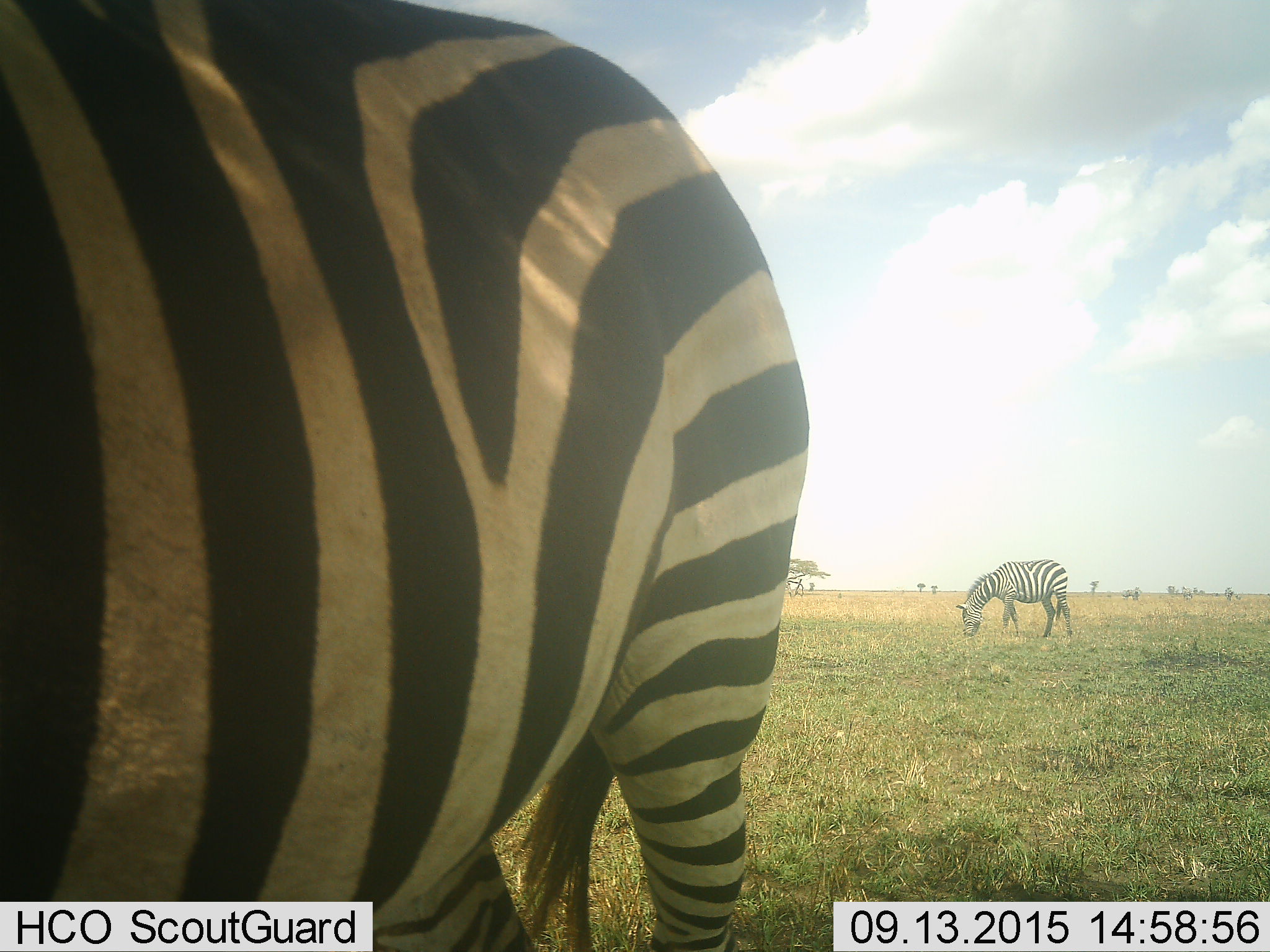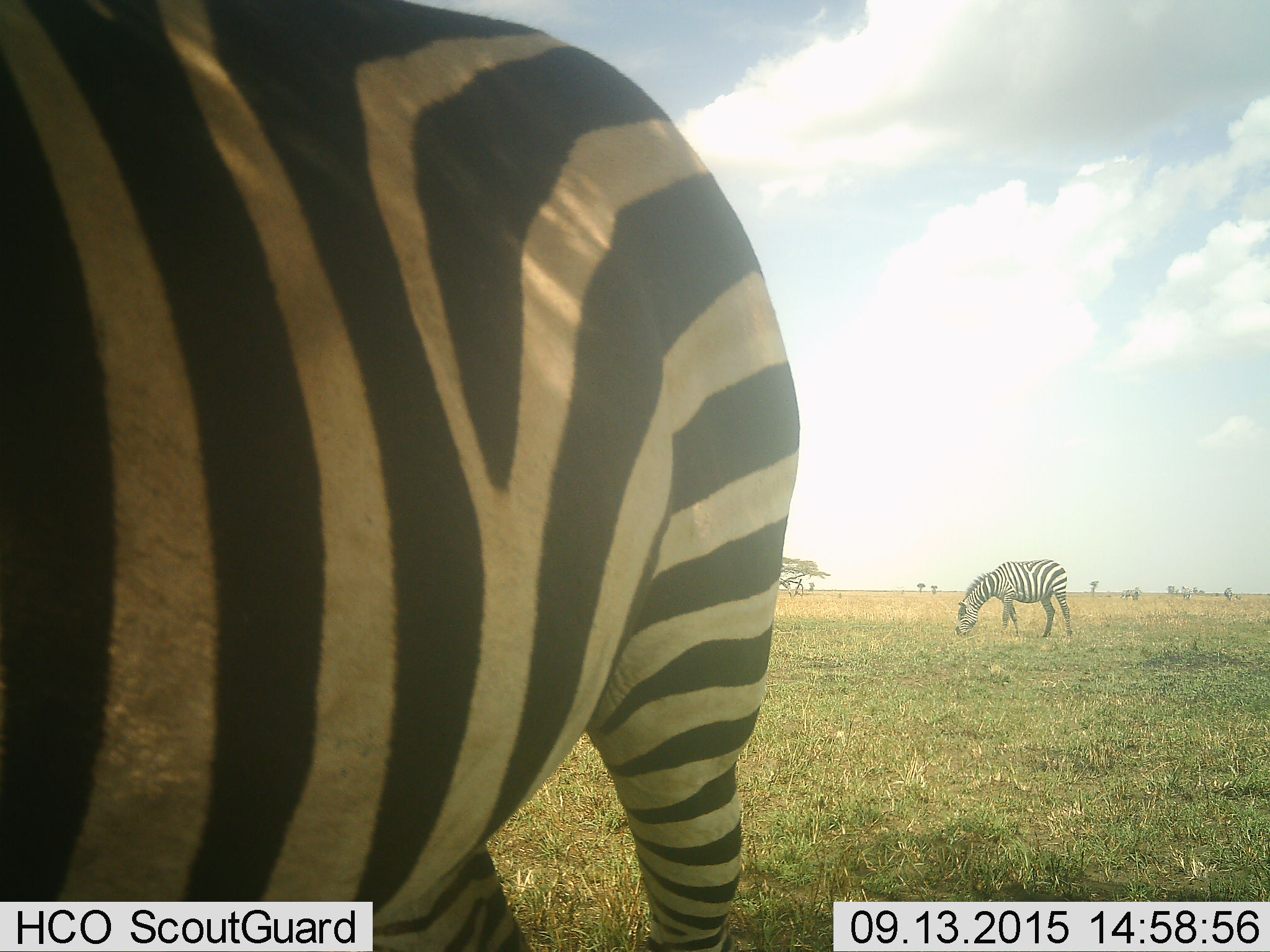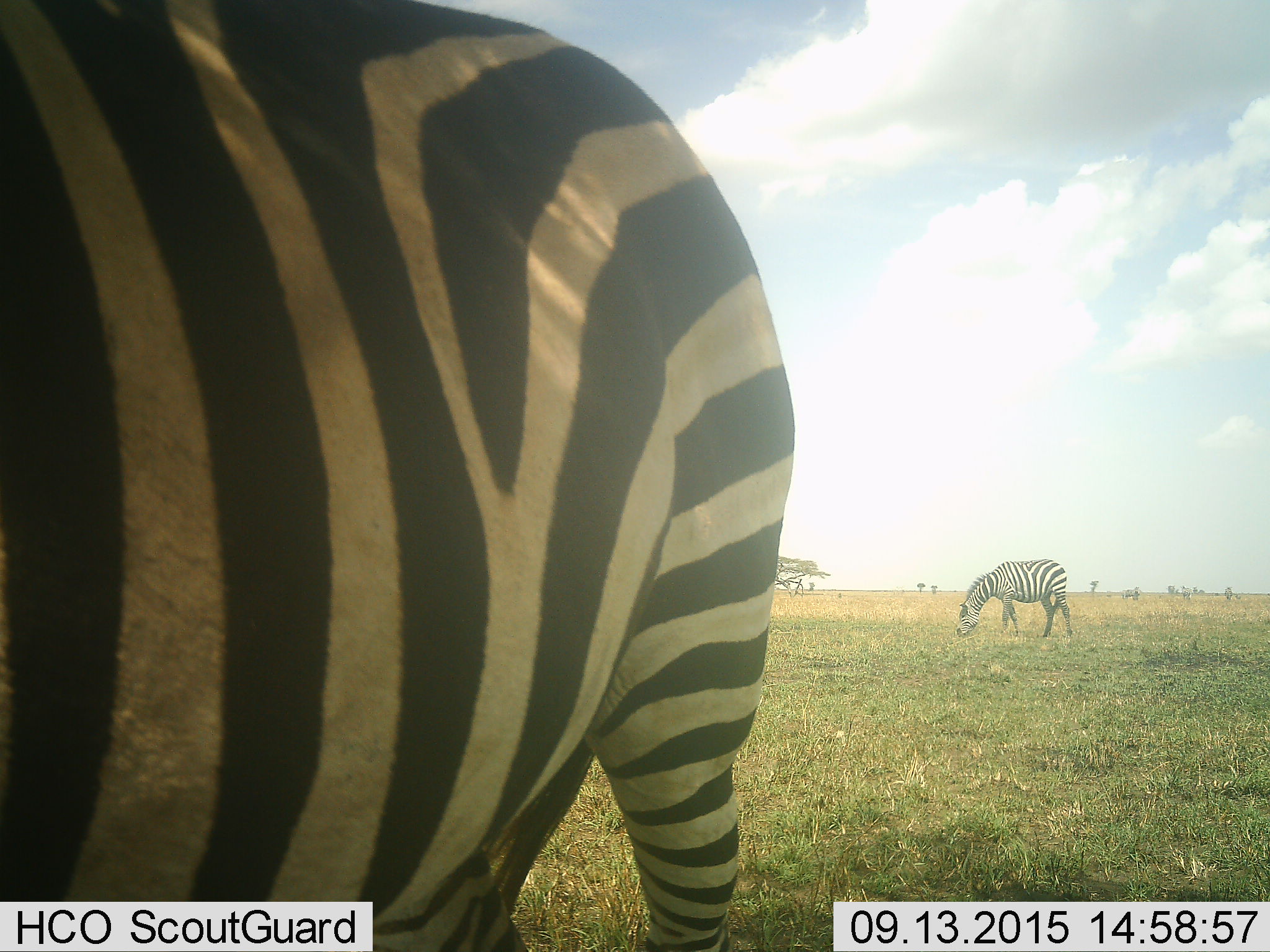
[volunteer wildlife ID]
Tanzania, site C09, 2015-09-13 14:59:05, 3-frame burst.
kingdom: Animalia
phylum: Chordata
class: Mammalia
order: Perissodactyla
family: Equidae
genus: Equus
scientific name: Equus quagga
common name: plains zebra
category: zebra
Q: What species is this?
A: Zebra (plains zebra) (Equus quagga).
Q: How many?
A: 2.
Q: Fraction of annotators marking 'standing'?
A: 76%.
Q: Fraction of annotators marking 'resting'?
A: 12%.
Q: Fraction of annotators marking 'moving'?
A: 24%.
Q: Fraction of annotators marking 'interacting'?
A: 6%.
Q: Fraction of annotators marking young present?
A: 0%.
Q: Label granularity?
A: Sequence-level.